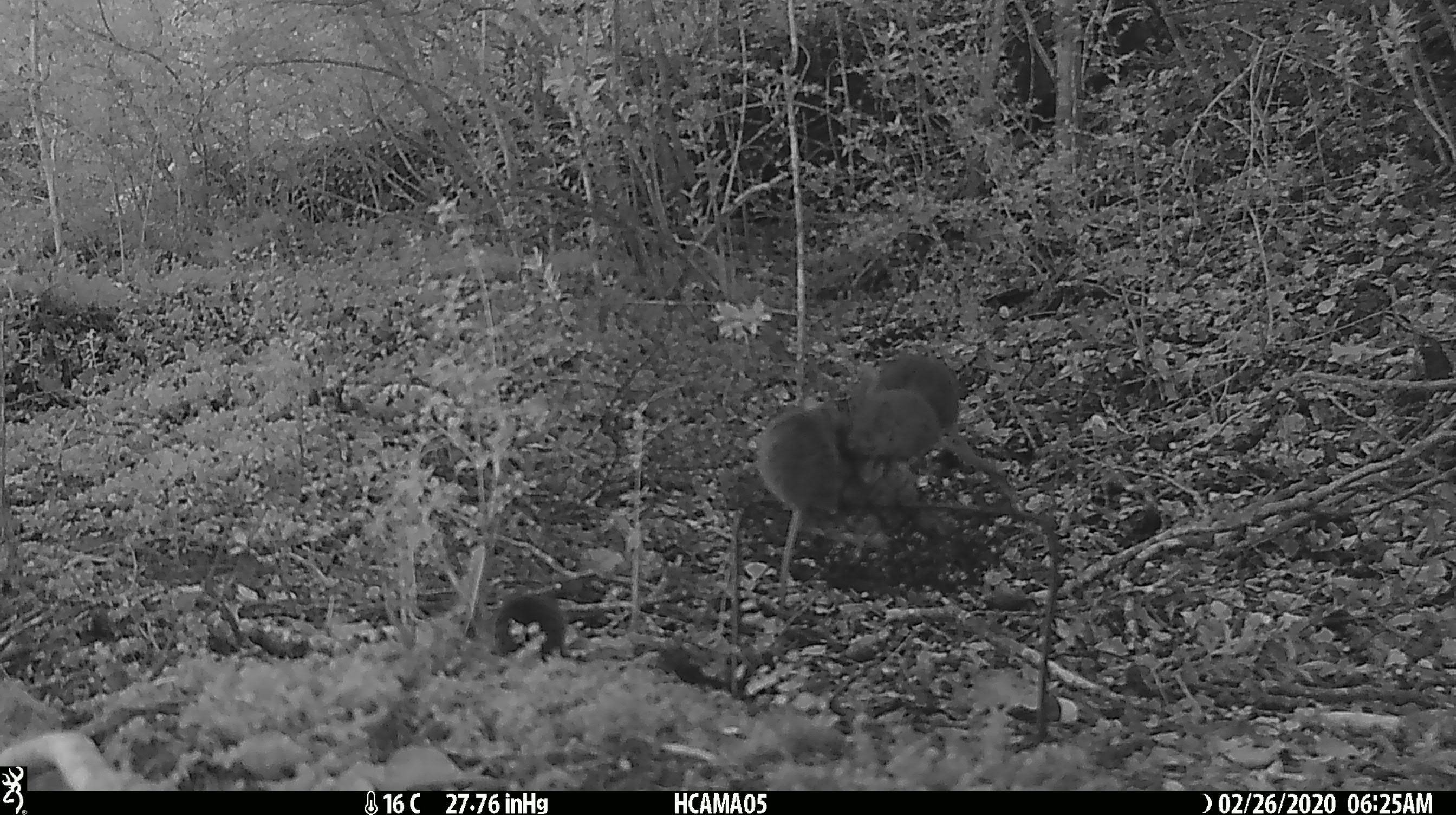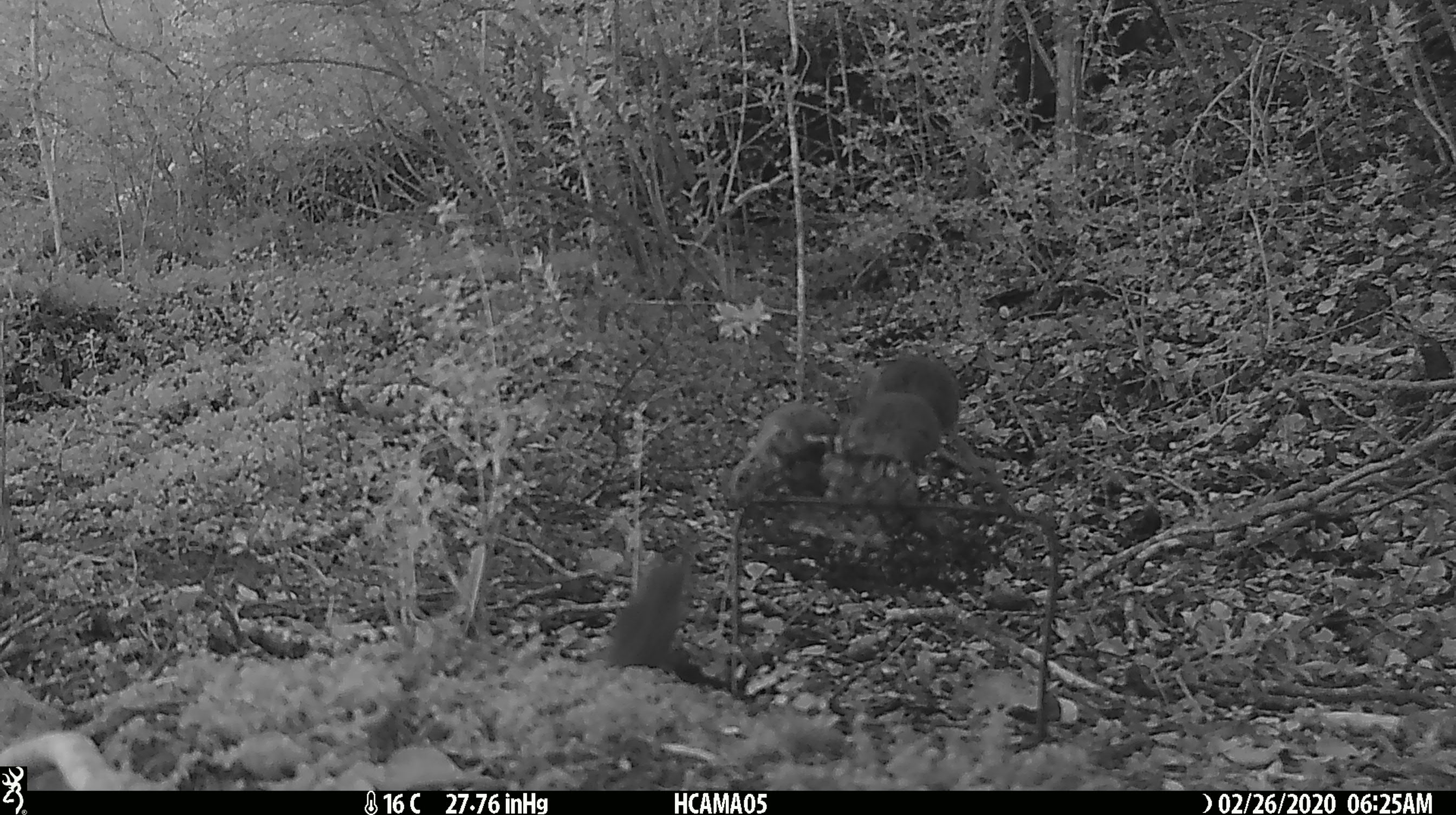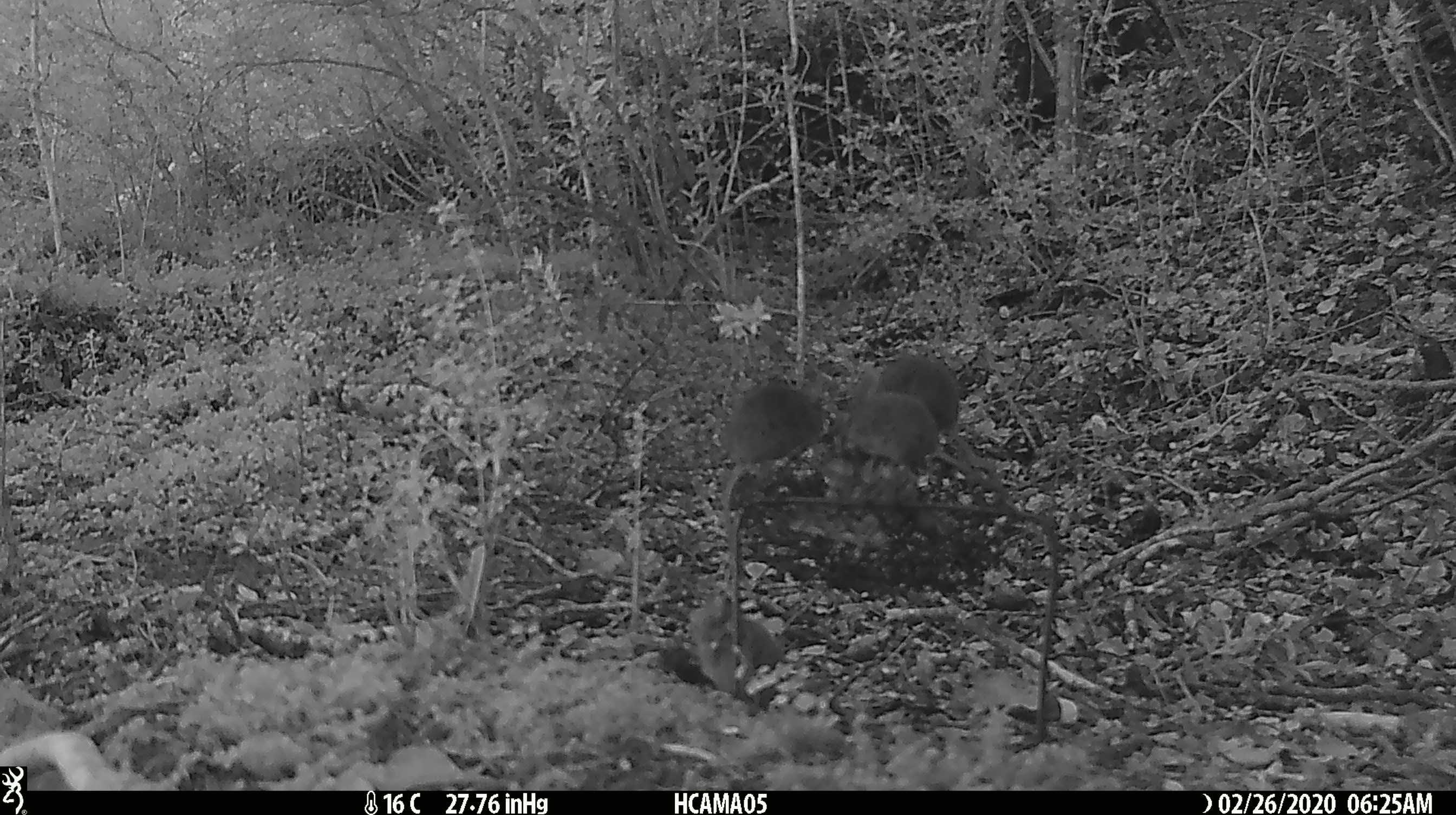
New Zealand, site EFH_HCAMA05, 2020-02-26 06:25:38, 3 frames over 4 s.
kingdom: Animalia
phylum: Chordata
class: Mammalia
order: Rodentia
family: Muridae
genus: Mus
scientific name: Mus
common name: mouse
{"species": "mouse (Mus)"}